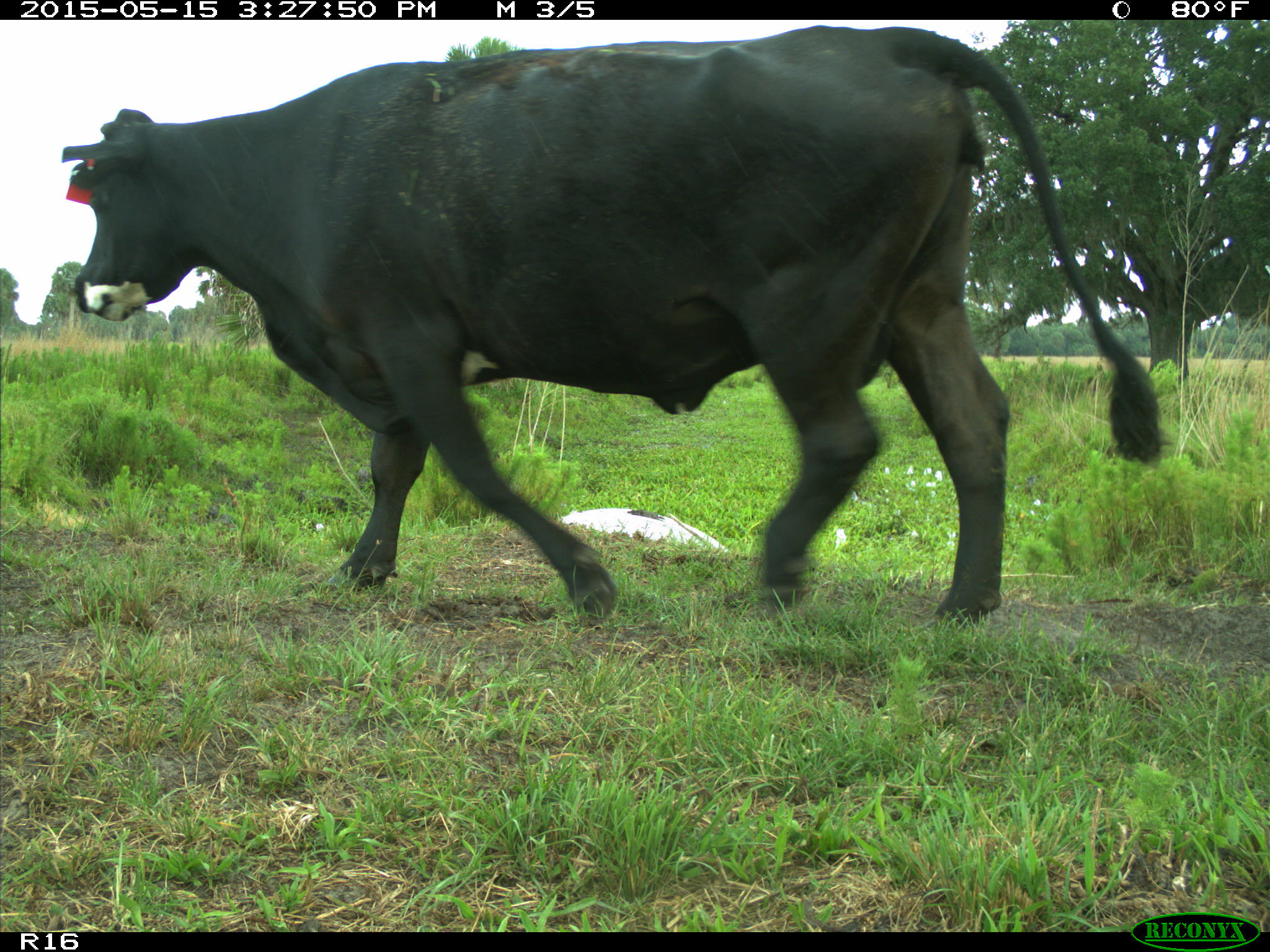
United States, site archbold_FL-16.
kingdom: Animalia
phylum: Chordata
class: Mammalia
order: Artiodactyla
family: Bovidae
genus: Bos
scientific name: Bos taurus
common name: domestic cow